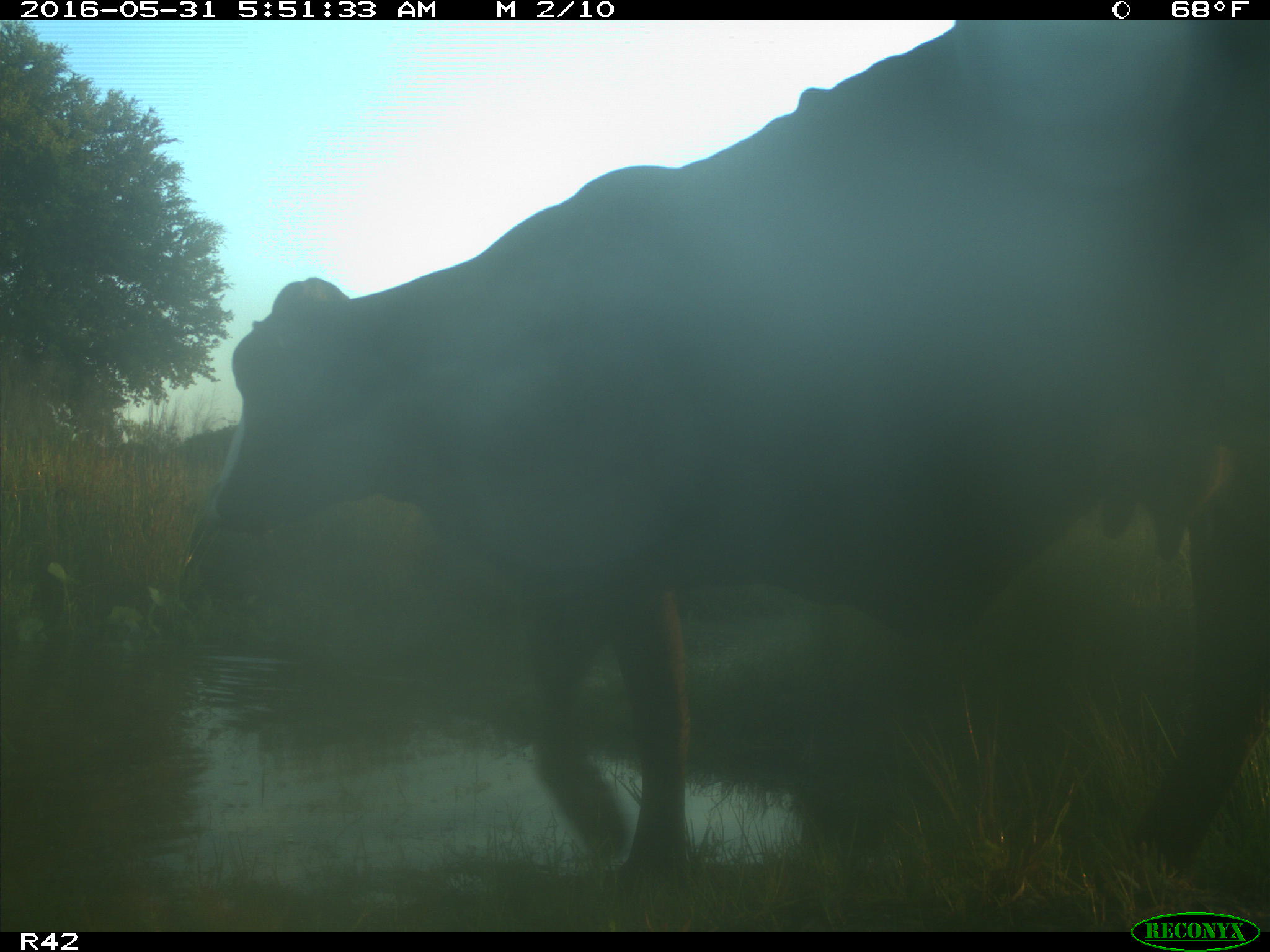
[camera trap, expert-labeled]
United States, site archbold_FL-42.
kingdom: Animalia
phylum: Chordata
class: Mammalia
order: Artiodactyla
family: Bovidae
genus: Bos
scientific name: Bos taurus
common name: domestic cow